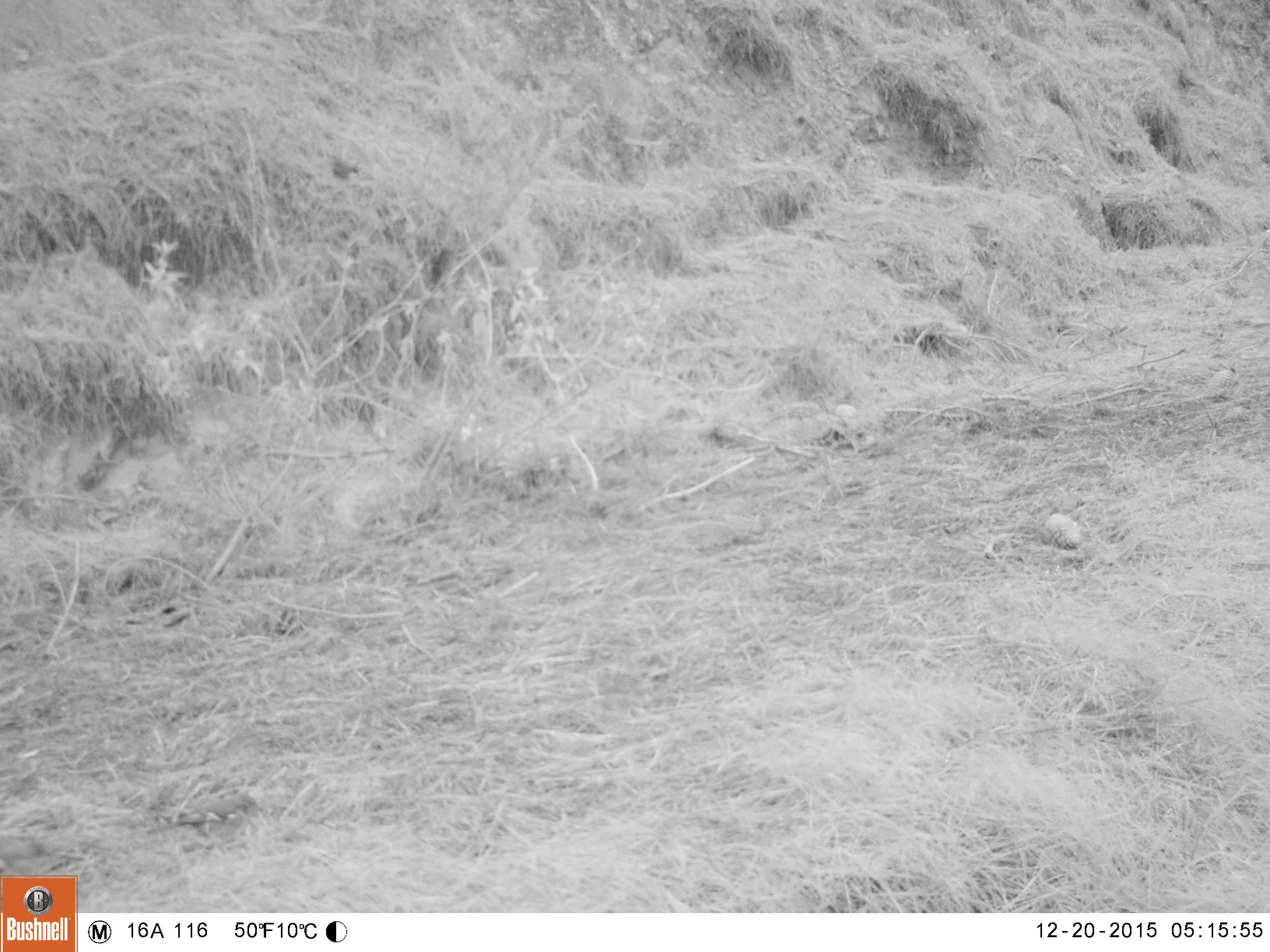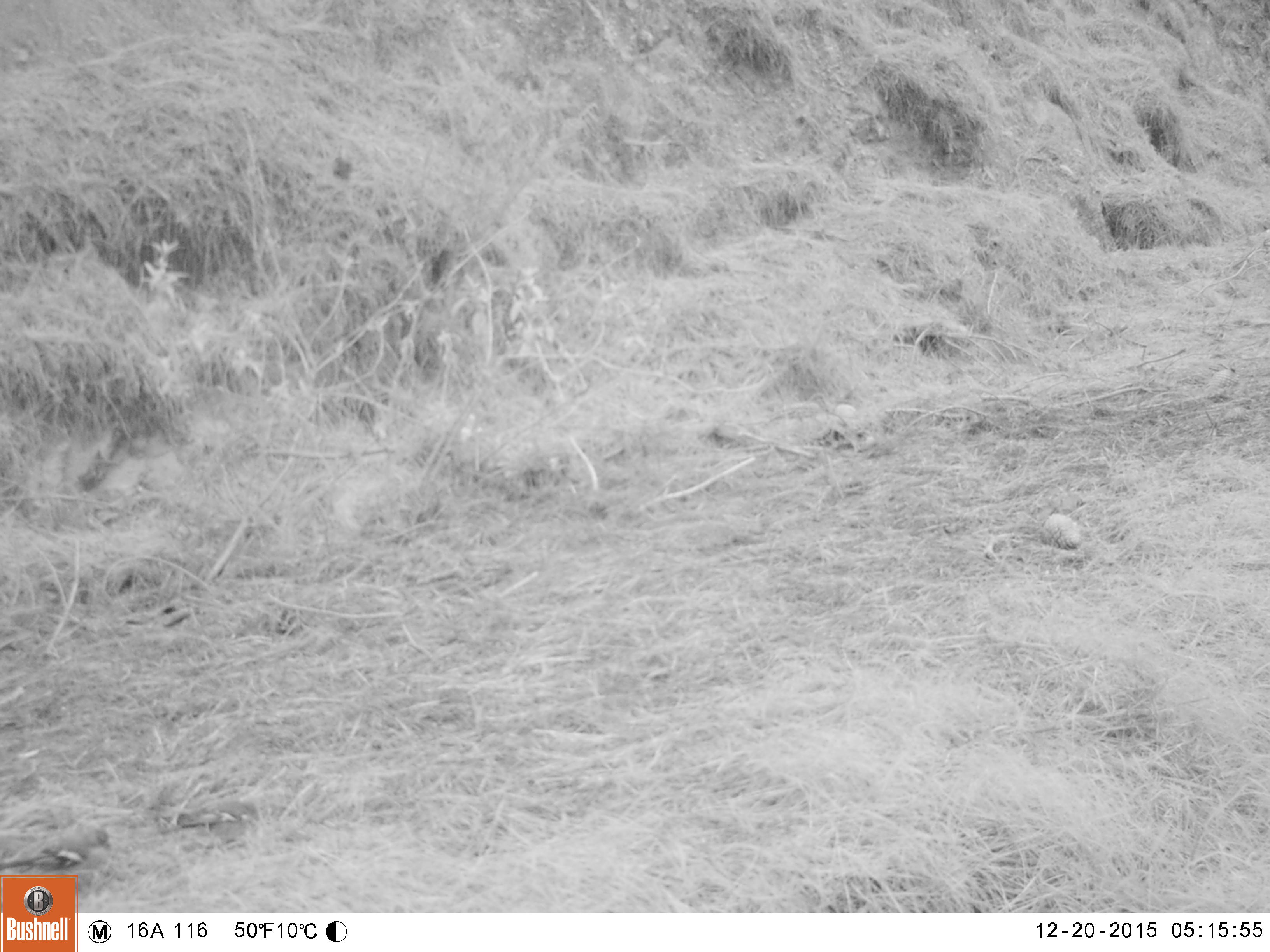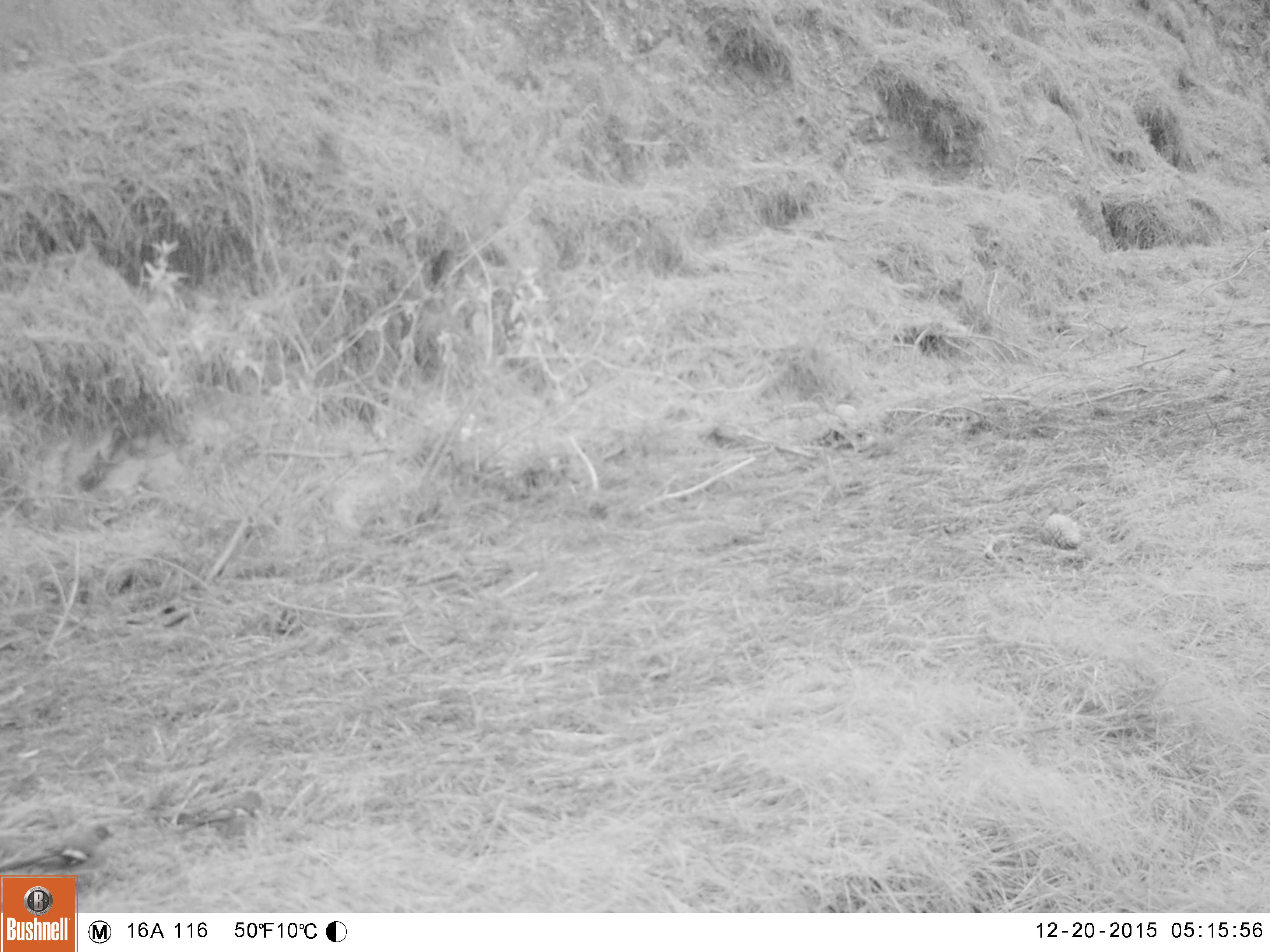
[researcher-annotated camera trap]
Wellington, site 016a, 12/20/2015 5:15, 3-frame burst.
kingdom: Animalia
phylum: Chordata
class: Aves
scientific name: Aves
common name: bird